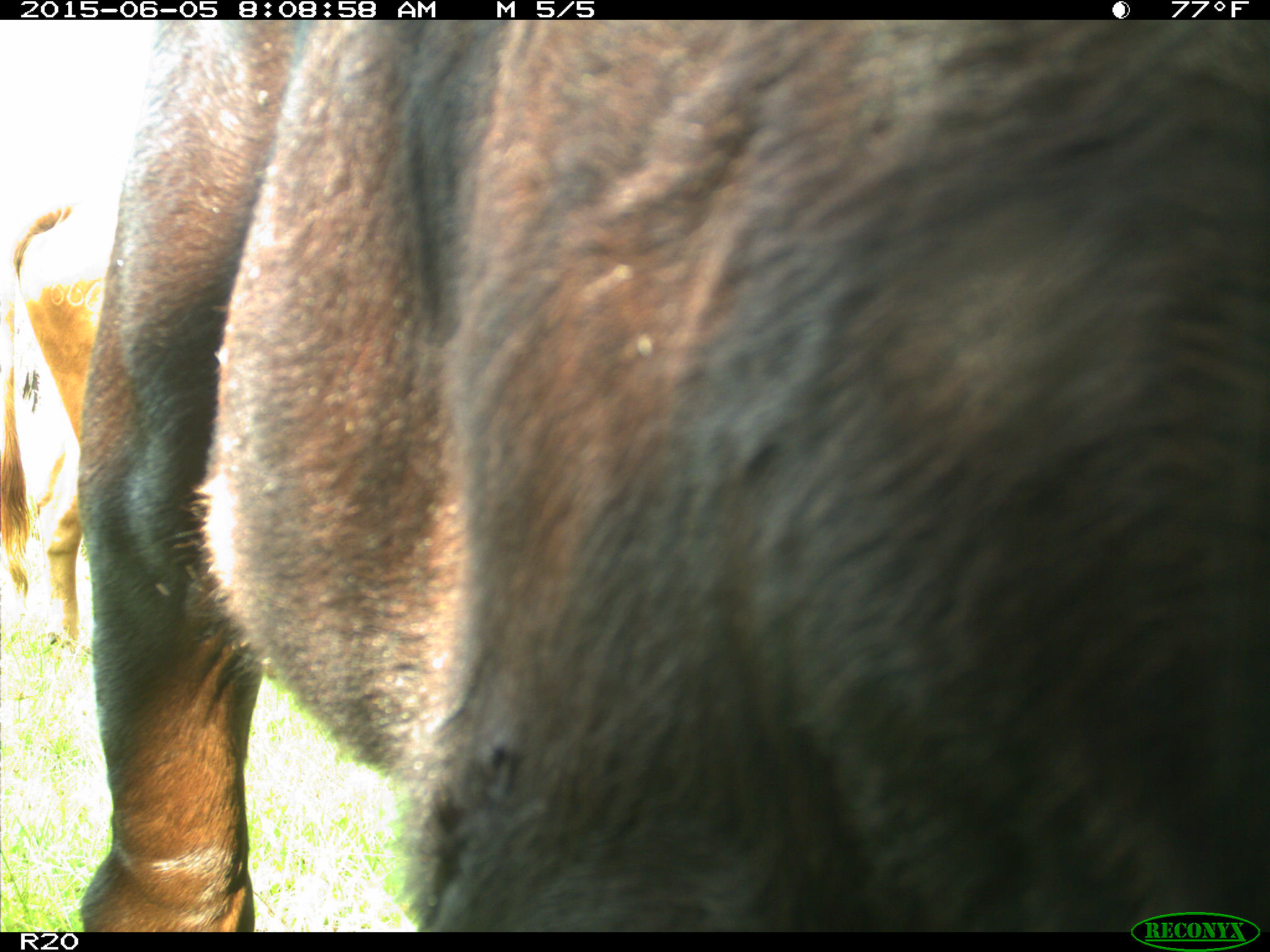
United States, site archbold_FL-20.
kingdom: Animalia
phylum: Chordata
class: Mammalia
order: Artiodactyla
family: Bovidae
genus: Bos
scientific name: Bos taurus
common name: domestic cow